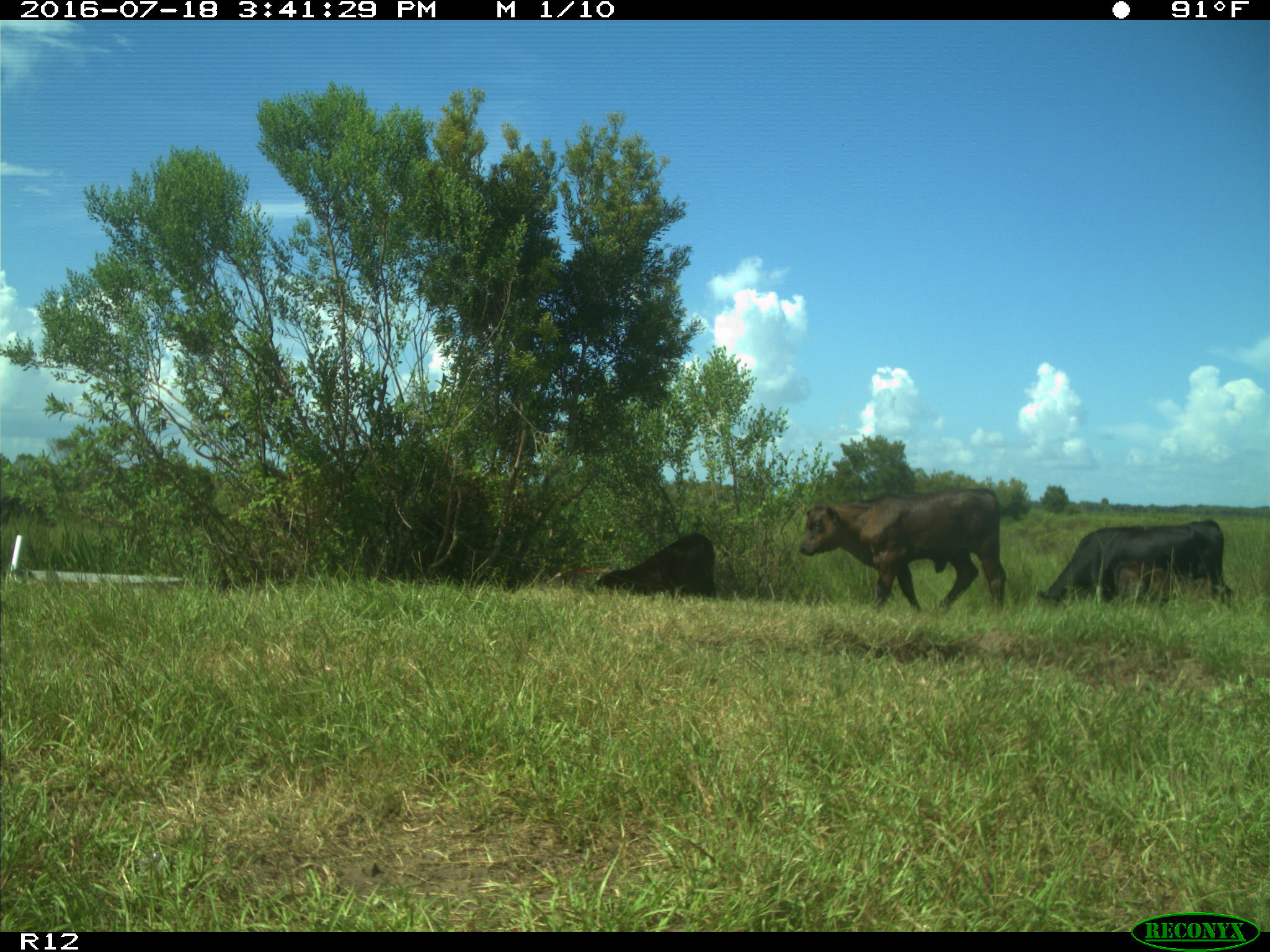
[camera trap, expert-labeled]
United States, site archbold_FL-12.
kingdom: Animalia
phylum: Chordata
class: Mammalia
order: Artiodactyla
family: Bovidae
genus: Bos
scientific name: Bos taurus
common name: domestic cow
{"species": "Bos taurus (domestic cow)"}